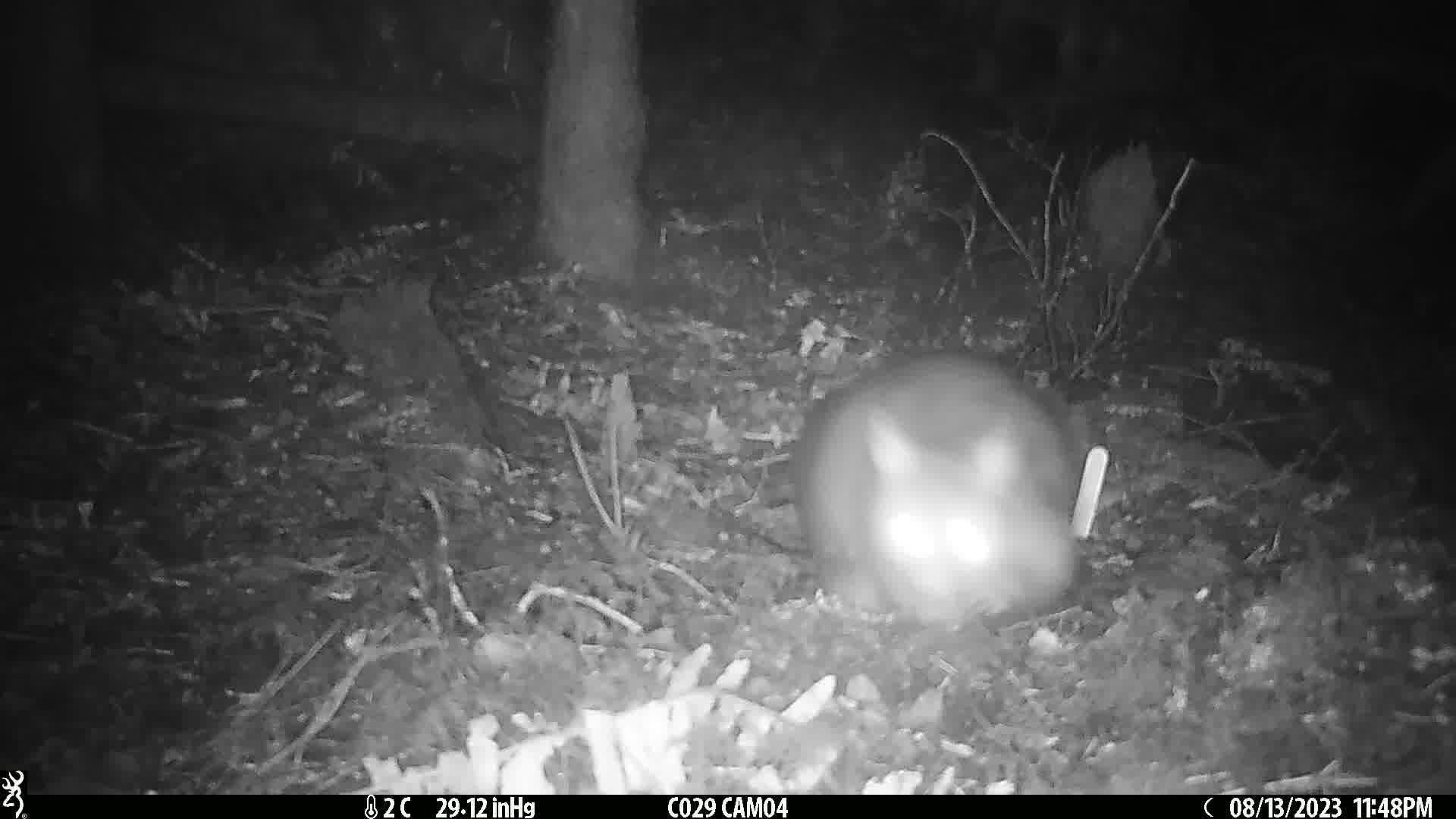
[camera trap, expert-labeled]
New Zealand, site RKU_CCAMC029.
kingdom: Animalia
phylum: Chordata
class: Mammalia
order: Diprotodontia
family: Phalangeridae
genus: Trichosurus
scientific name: Trichosurus vulpecula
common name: common brushtail possum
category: possum